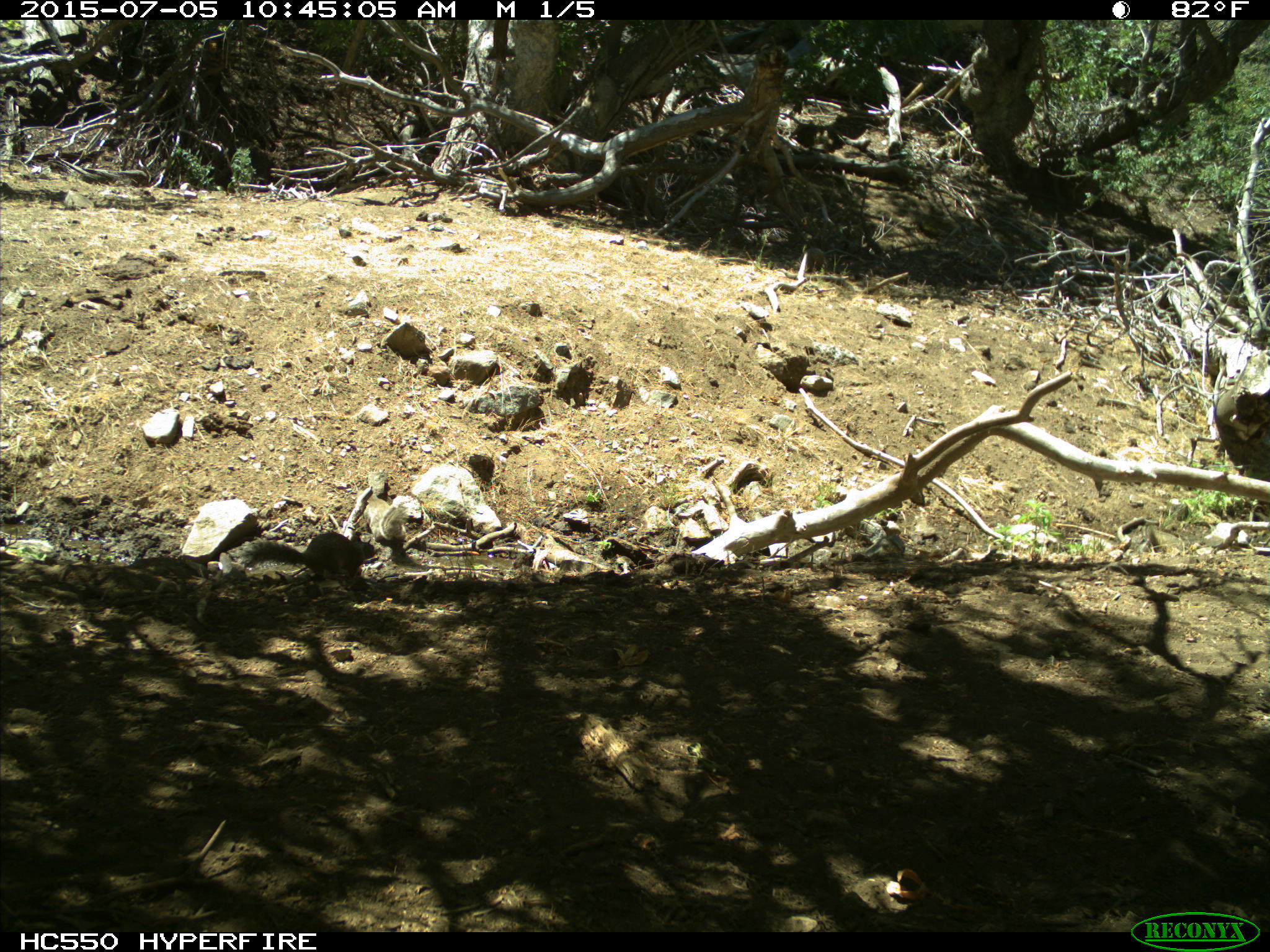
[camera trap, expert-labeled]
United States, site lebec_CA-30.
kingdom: Animalia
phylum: Chordata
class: Mammalia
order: Rodentia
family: Sciuridae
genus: Otospermophilus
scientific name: Otospermophilus beecheyi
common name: california ground squirrel